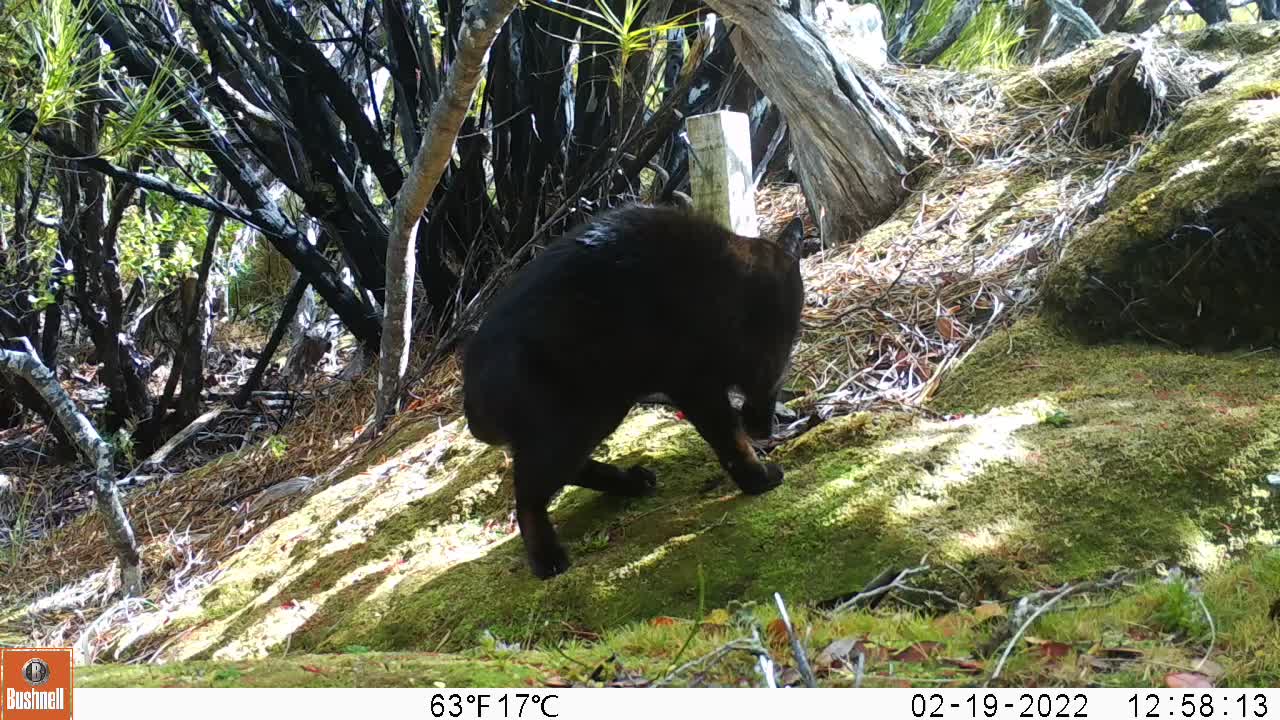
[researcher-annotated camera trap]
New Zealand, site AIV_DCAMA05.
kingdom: Animalia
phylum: Chordata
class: Mammalia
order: Carnivora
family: Felidae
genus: Felis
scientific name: Felis catus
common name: domestic cat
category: cat